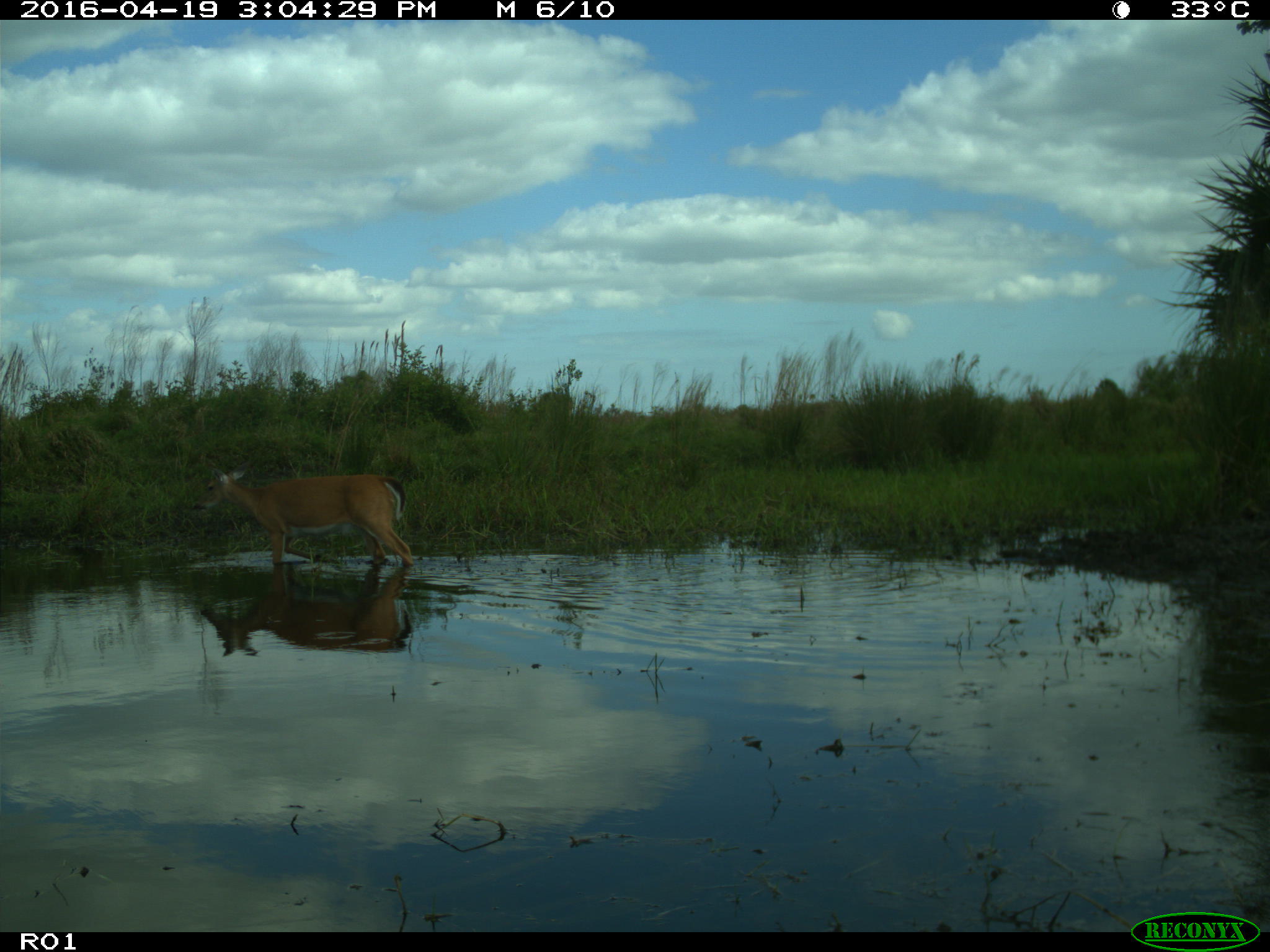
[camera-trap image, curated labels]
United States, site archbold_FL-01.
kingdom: Animalia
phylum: Chordata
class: Mammalia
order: Artiodactyla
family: Bovidae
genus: Bos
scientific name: Bos taurus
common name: domestic cow